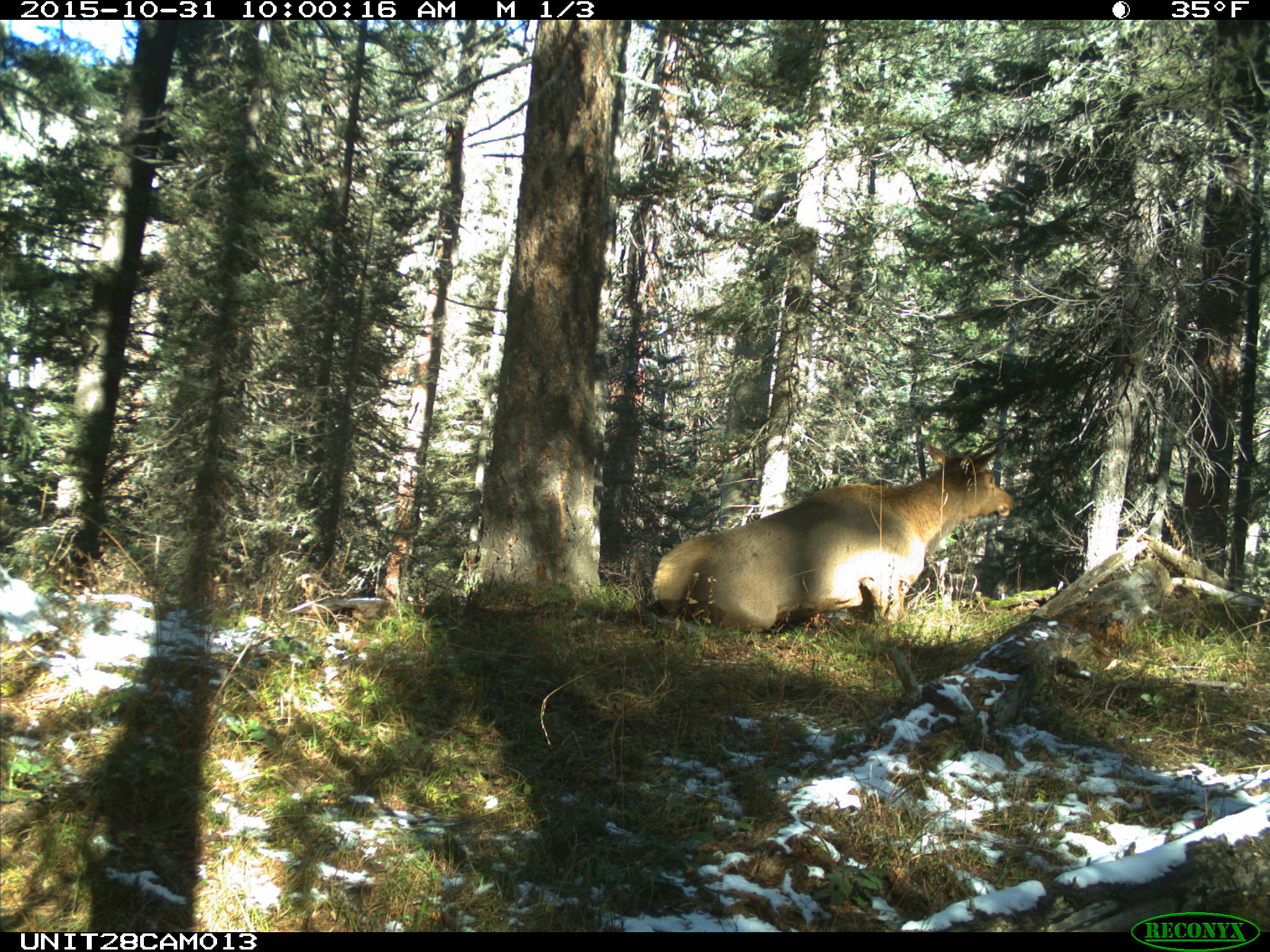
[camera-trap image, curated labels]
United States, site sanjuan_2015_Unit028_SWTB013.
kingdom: Animalia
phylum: Chordata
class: Mammalia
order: Artiodactyla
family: Cervidae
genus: Cervus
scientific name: Cervus elaphus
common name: red deer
Cervus elaphus (red deer).